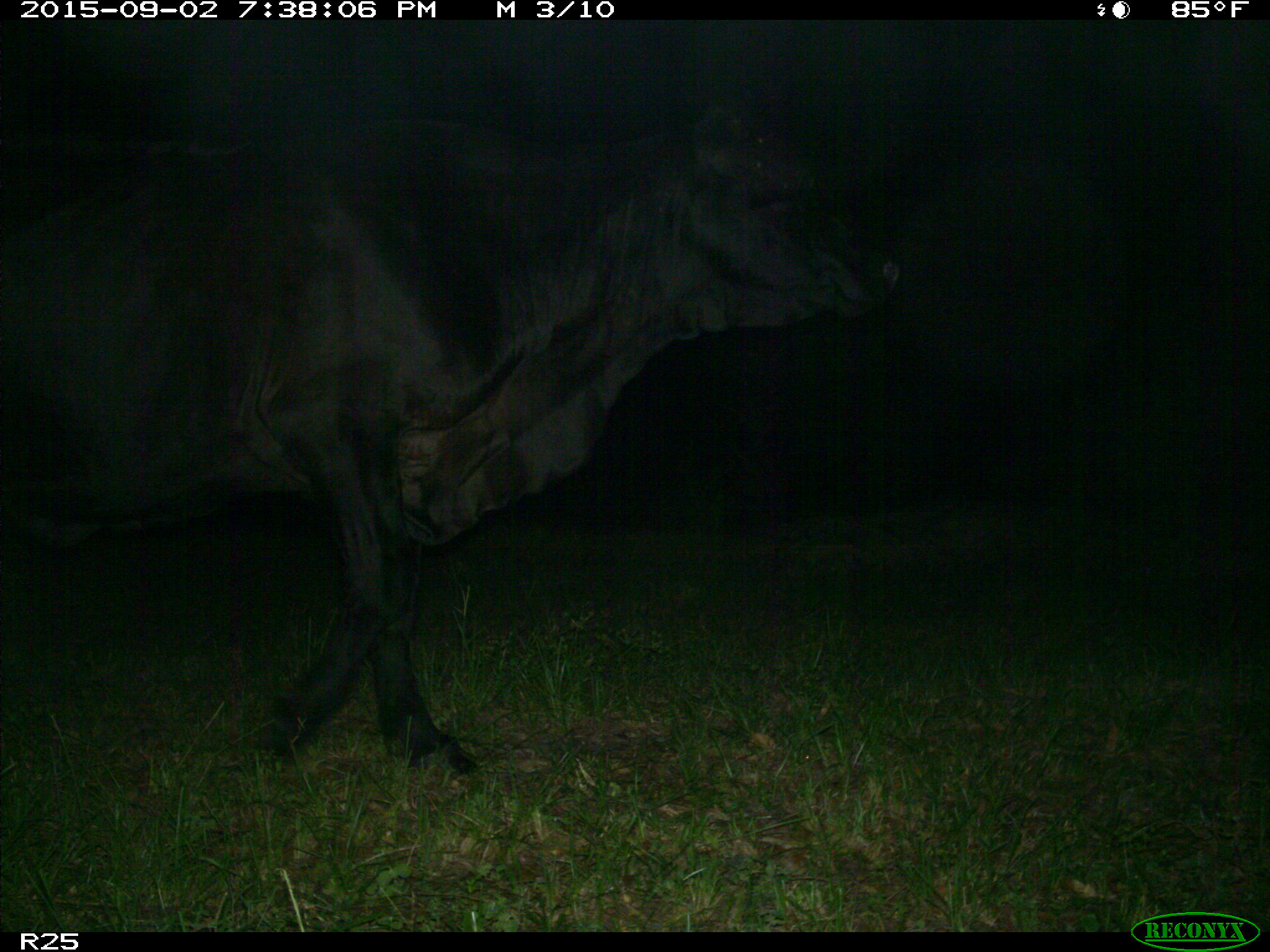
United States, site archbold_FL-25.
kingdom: Animalia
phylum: Chordata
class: Mammalia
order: Artiodactyla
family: Bovidae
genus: Bos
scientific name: Bos taurus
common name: domestic cow